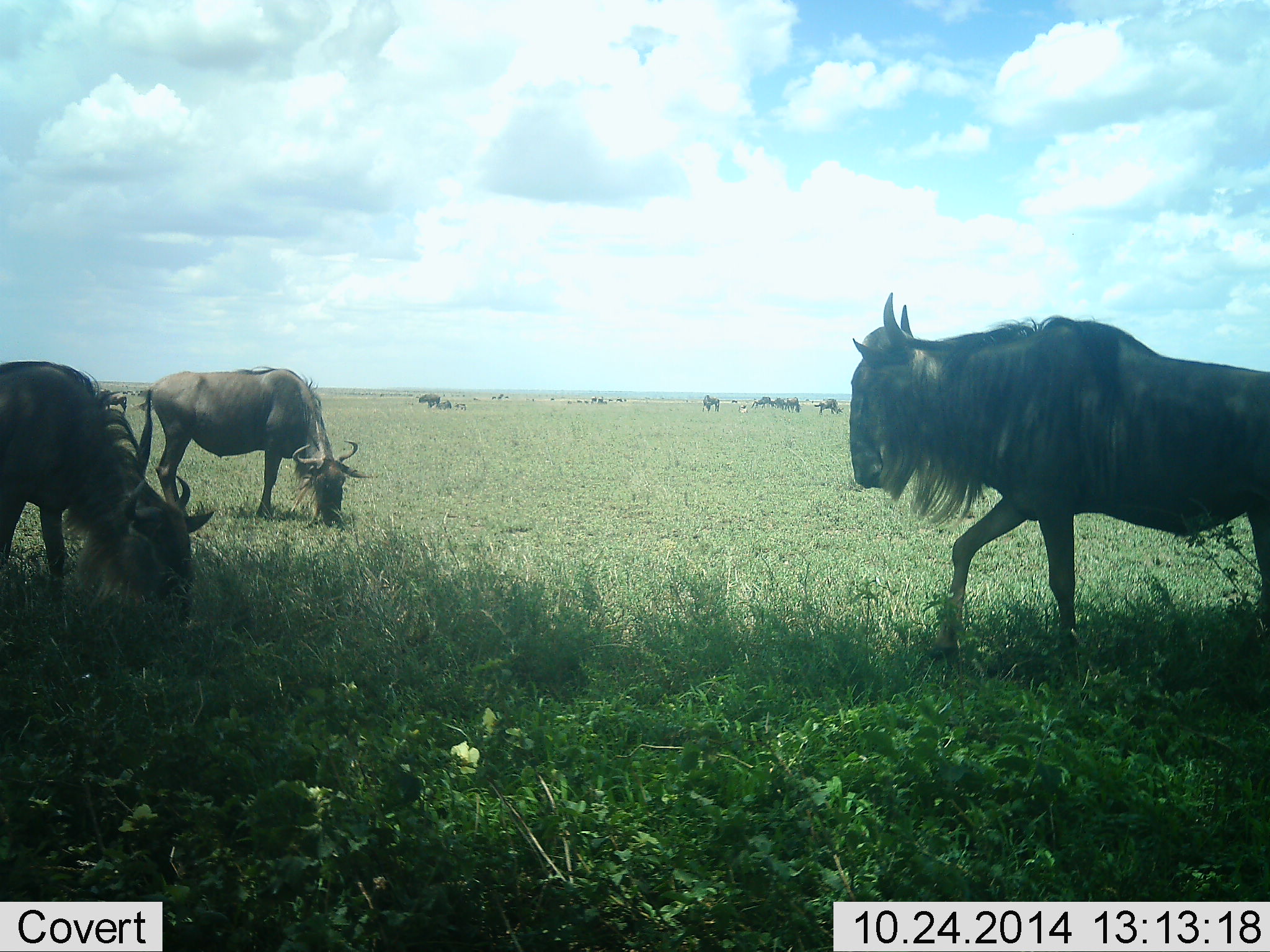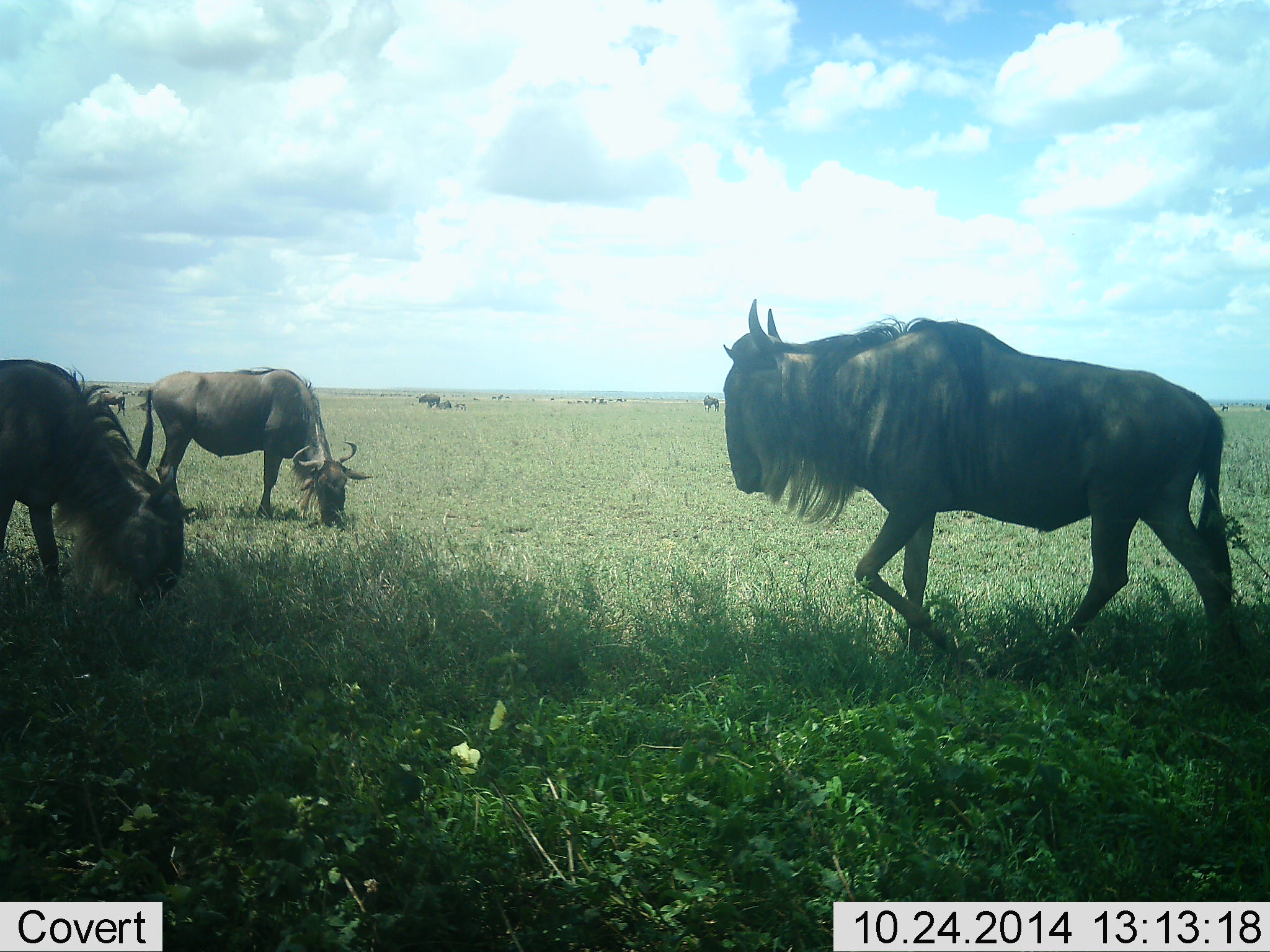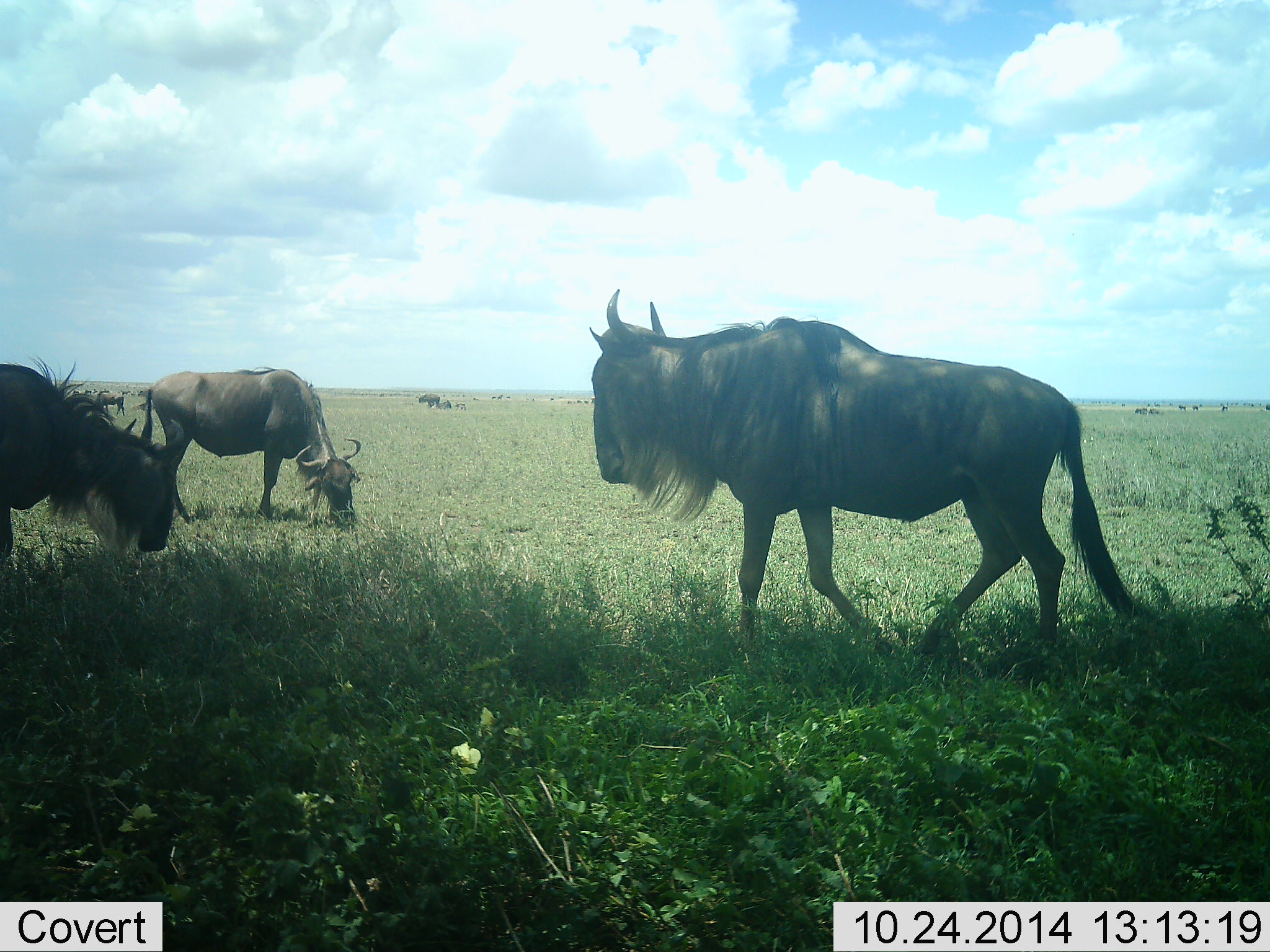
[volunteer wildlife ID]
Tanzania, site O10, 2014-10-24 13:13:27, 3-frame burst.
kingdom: Animalia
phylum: Chordata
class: Mammalia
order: Artiodactyla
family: Bovidae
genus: Connochaetes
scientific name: Connochaetes taurinus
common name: blue wildebeest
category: wildebeest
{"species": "wildebeest (blue wildebeest) (Connochaetes taurinus)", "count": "11-50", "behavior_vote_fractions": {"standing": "30%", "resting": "0%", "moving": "80%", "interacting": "0%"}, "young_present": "0%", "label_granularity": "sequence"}